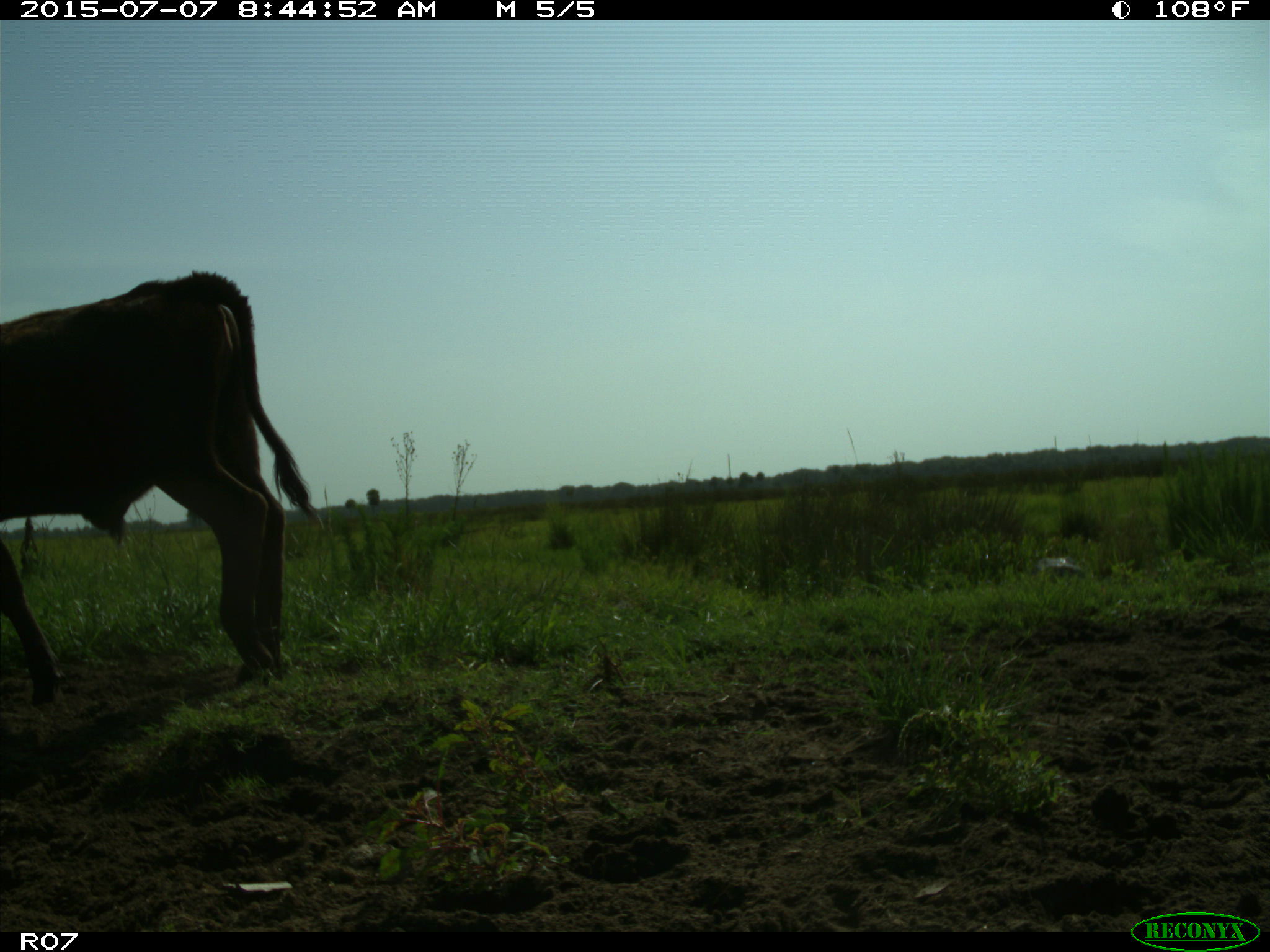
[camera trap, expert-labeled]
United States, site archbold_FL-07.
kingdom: Animalia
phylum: Chordata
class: Mammalia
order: Artiodactyla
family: Bovidae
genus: Bos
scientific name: Bos taurus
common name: domestic cow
Bos taurus (domestic cow).